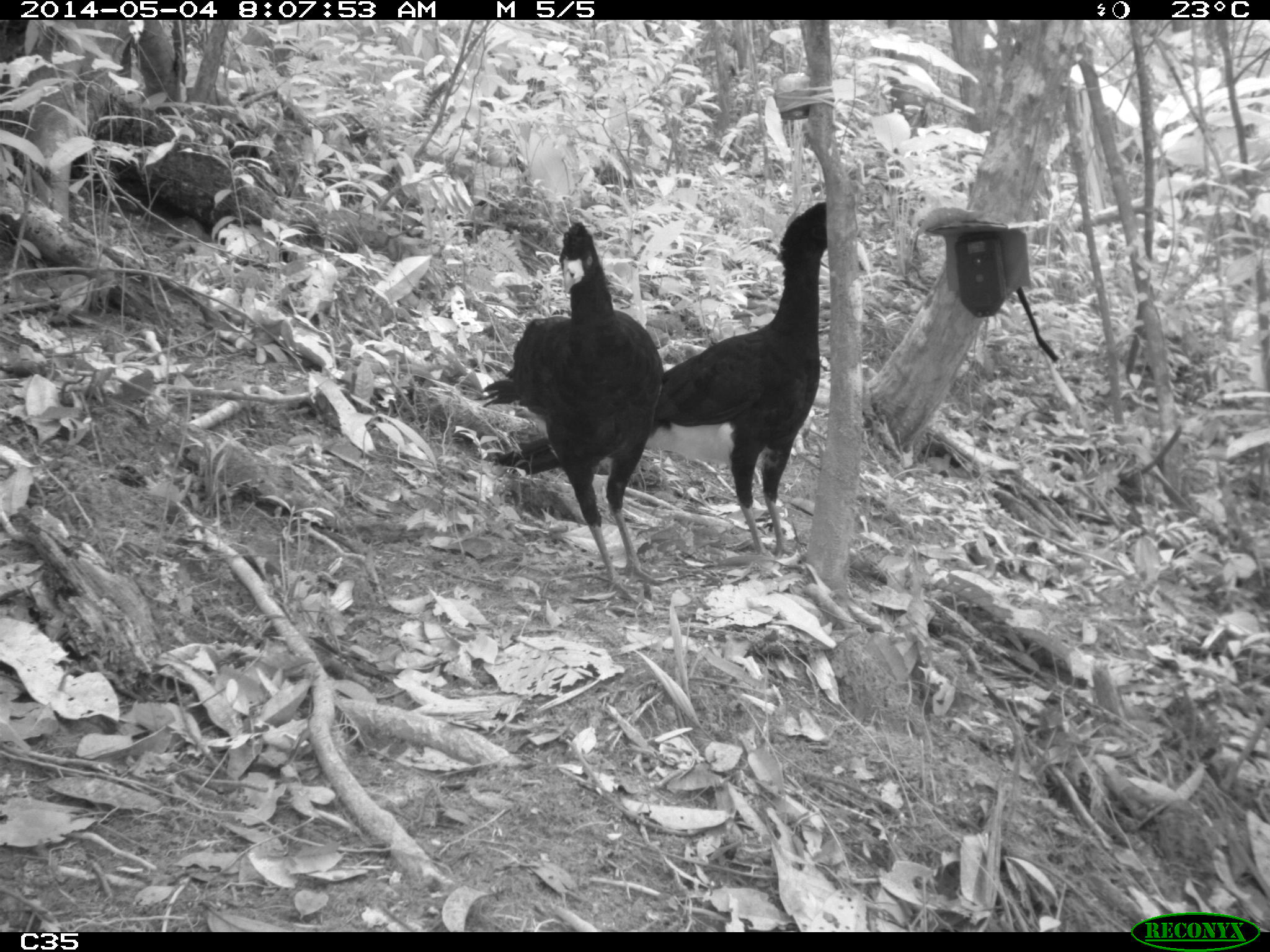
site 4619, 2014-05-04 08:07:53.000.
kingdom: Animalia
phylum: Chordata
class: Aves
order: Galliformes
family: Cracidae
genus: Crax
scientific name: Crax alector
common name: black curassow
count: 2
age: adult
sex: female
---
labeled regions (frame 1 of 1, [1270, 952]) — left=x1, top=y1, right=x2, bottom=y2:
crax alector: left=490, top=200, right=827, bottom=571; left=471, top=219, right=663, bottom=612